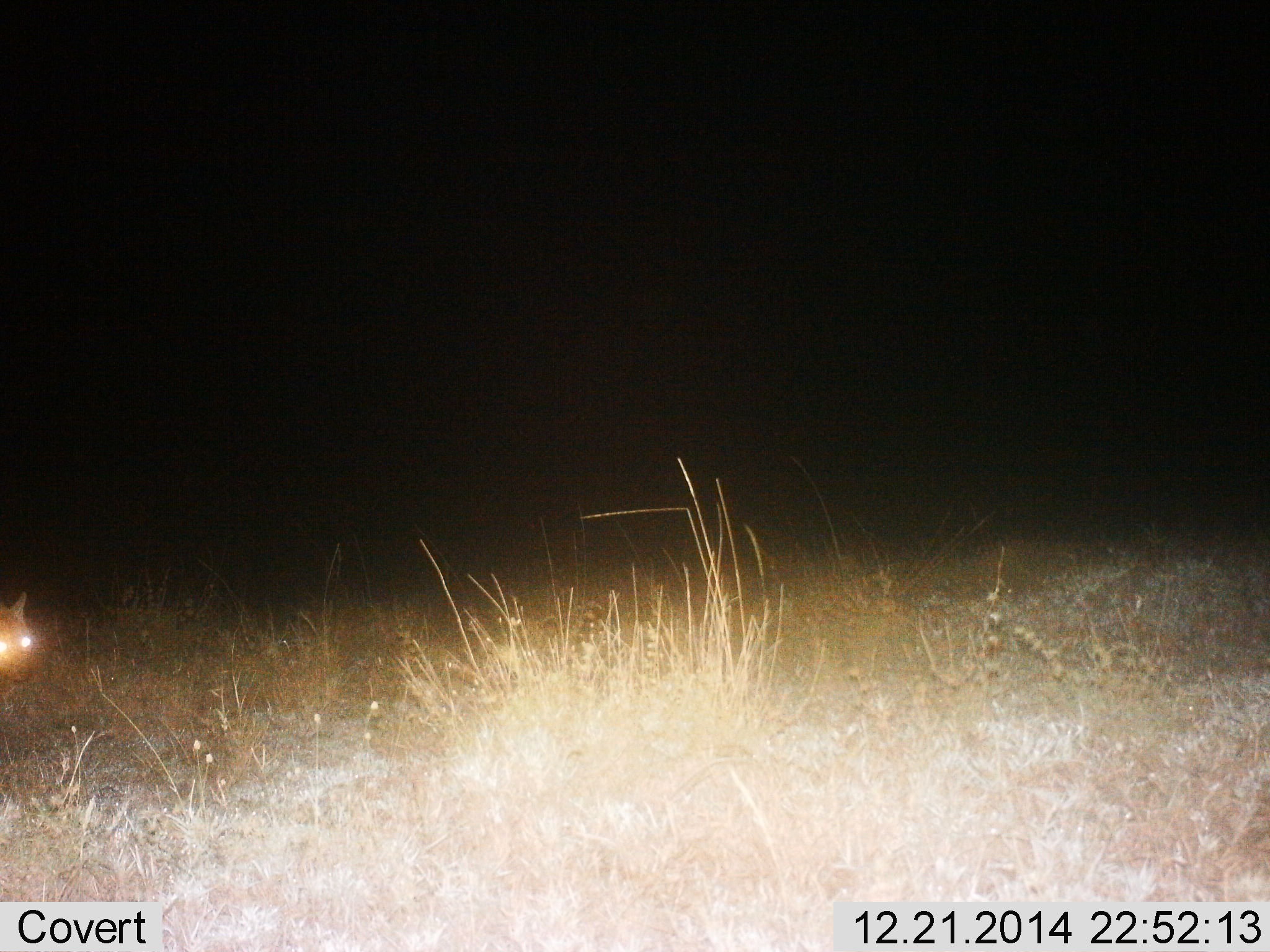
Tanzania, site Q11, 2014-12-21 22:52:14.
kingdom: Animalia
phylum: Chordata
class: Mammalia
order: Carnivora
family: Hyaenidae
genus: Crocuta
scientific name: Crocuta crocuta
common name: spotted hyena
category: hyenaspotted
Hyenaspotted (spotted hyena) (Crocuta crocuta), count 1. Behavior (volunteer vote fractions): standing 56%, resting 0%, moving 44%, interacting 0%. Young present (vote fraction): 0%. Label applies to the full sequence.